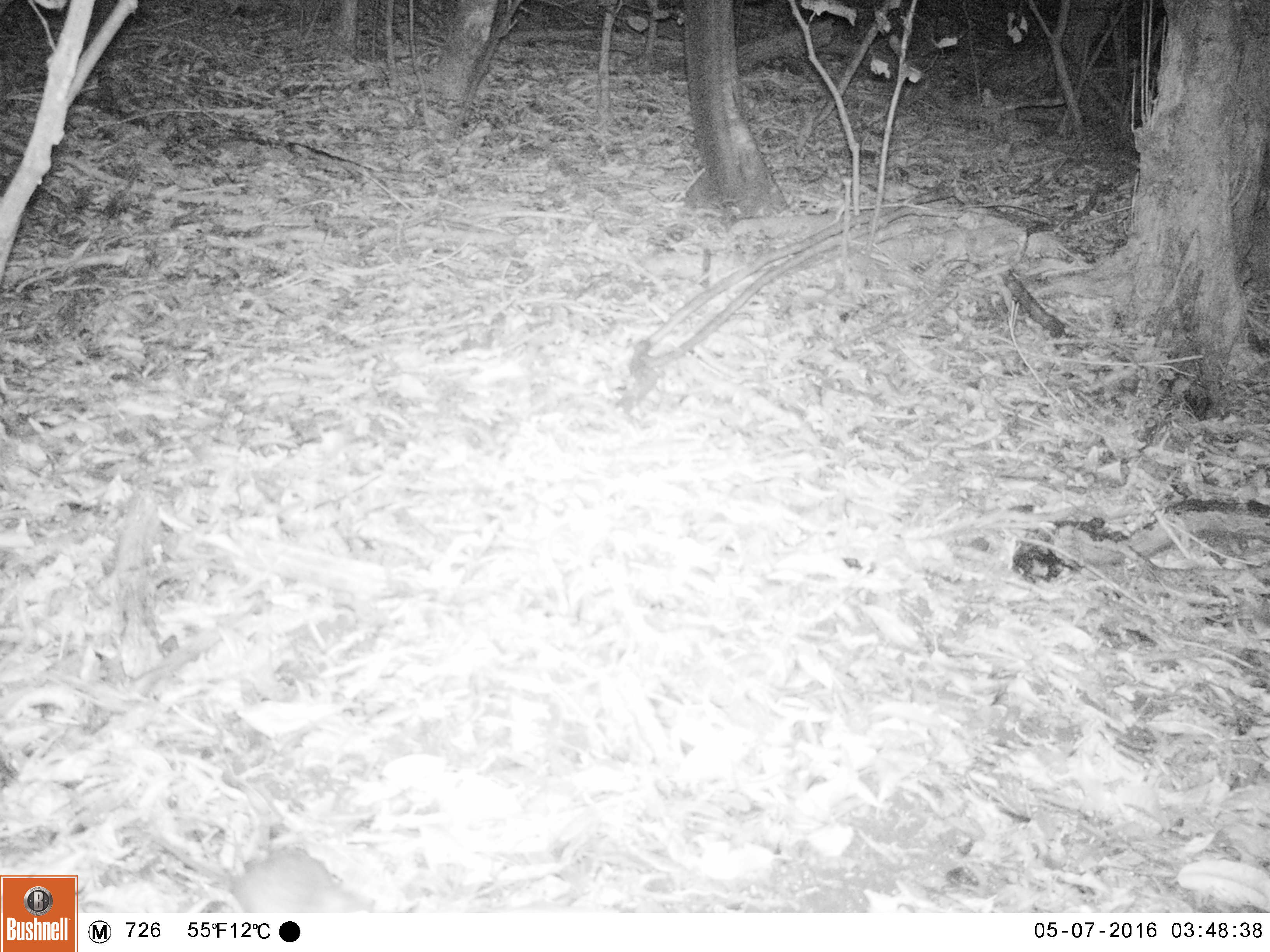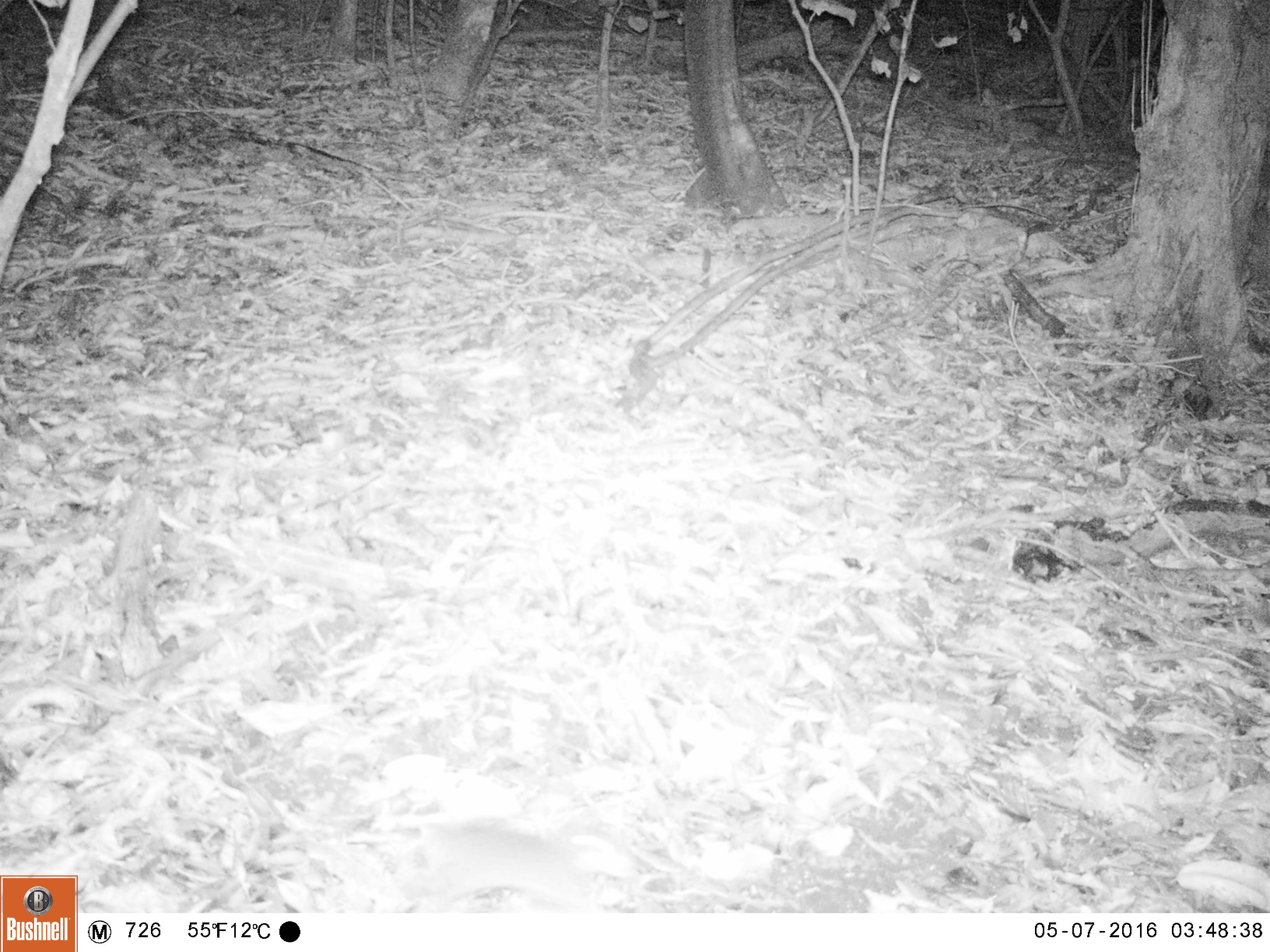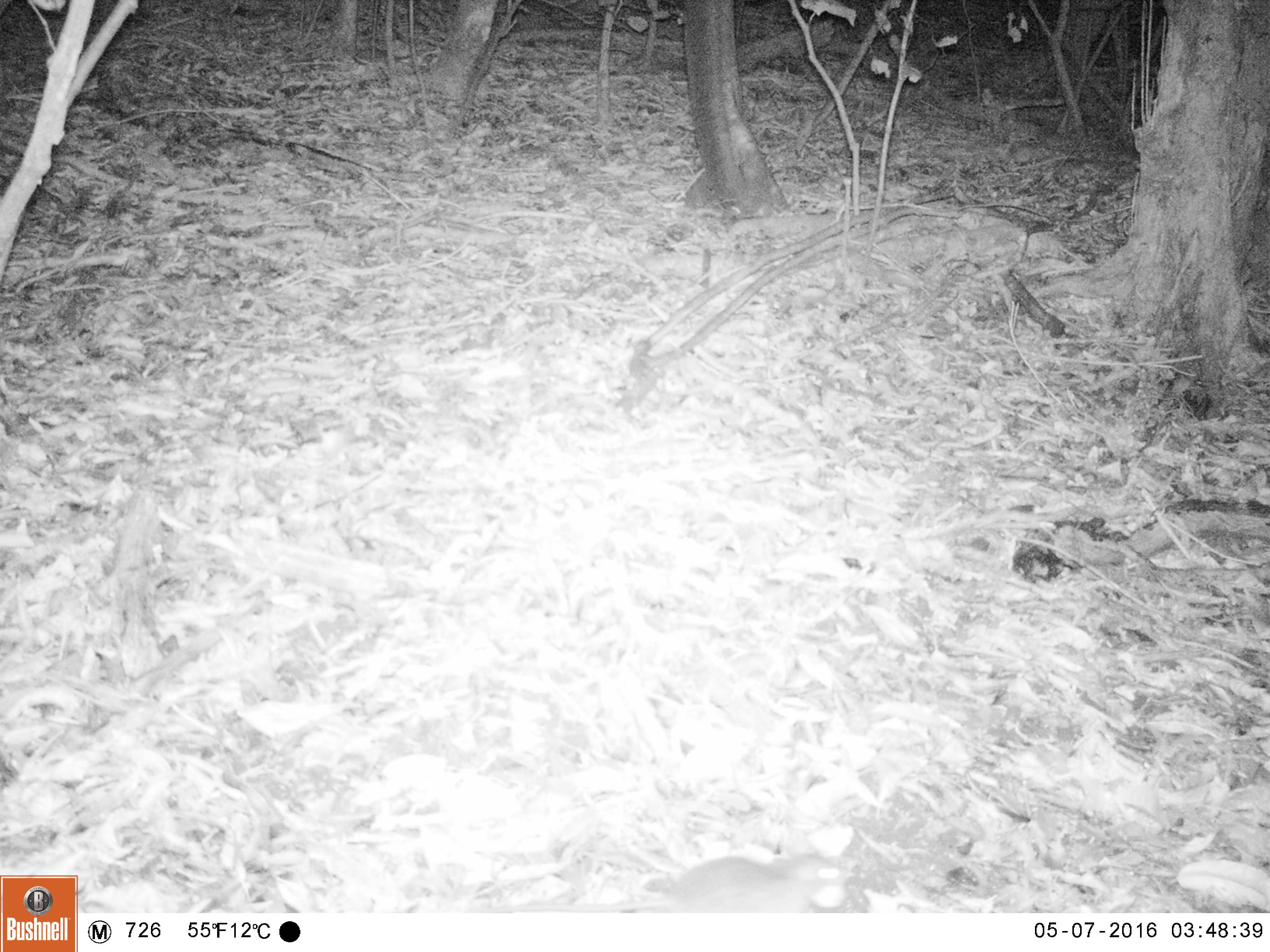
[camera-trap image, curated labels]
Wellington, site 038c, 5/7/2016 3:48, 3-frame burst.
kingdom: Animalia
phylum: Chordata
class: Mammalia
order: Rodentia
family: Muridae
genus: Rattus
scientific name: Rattus rattus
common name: ship rat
Ship rat (Rattus rattus).